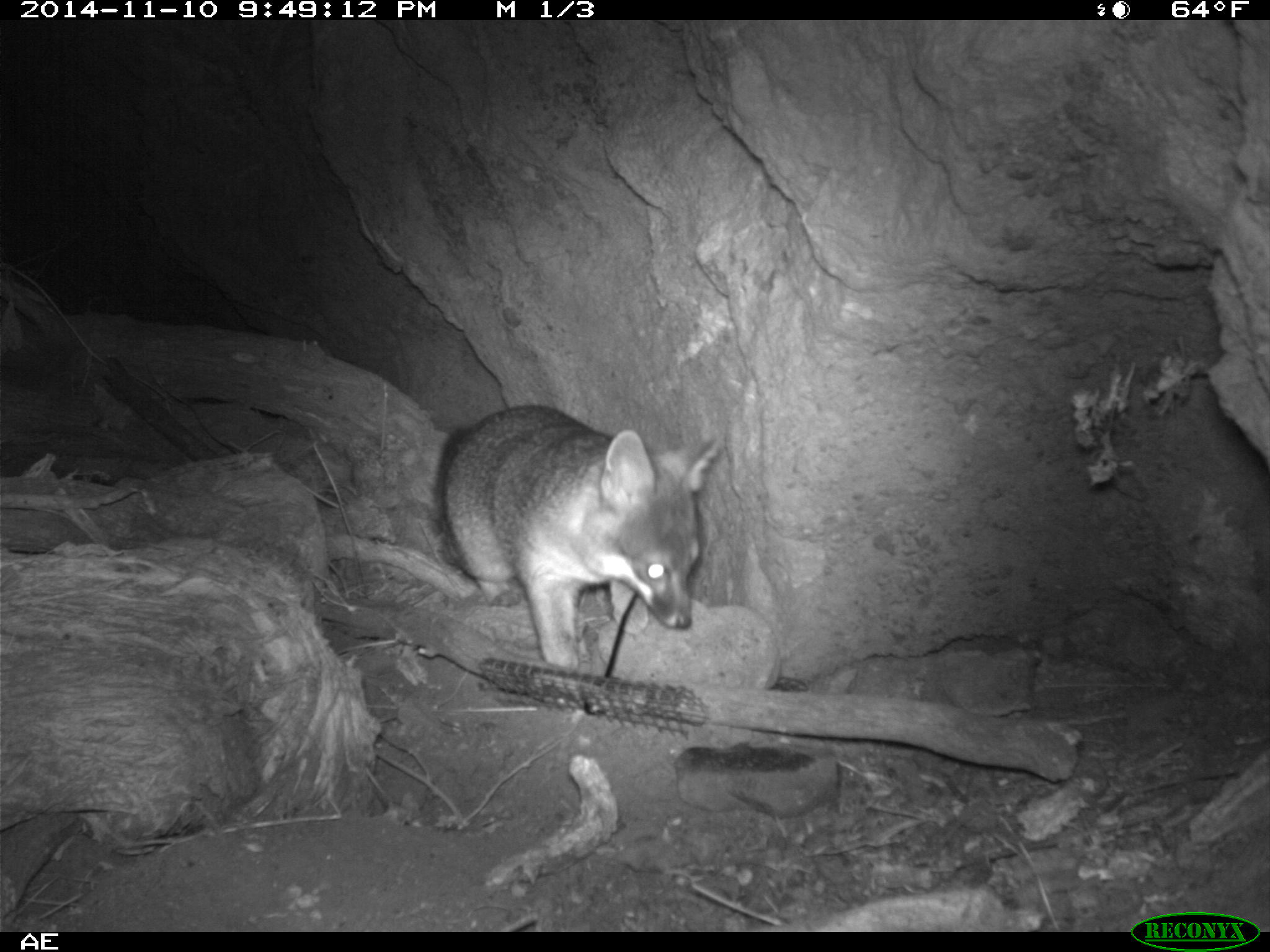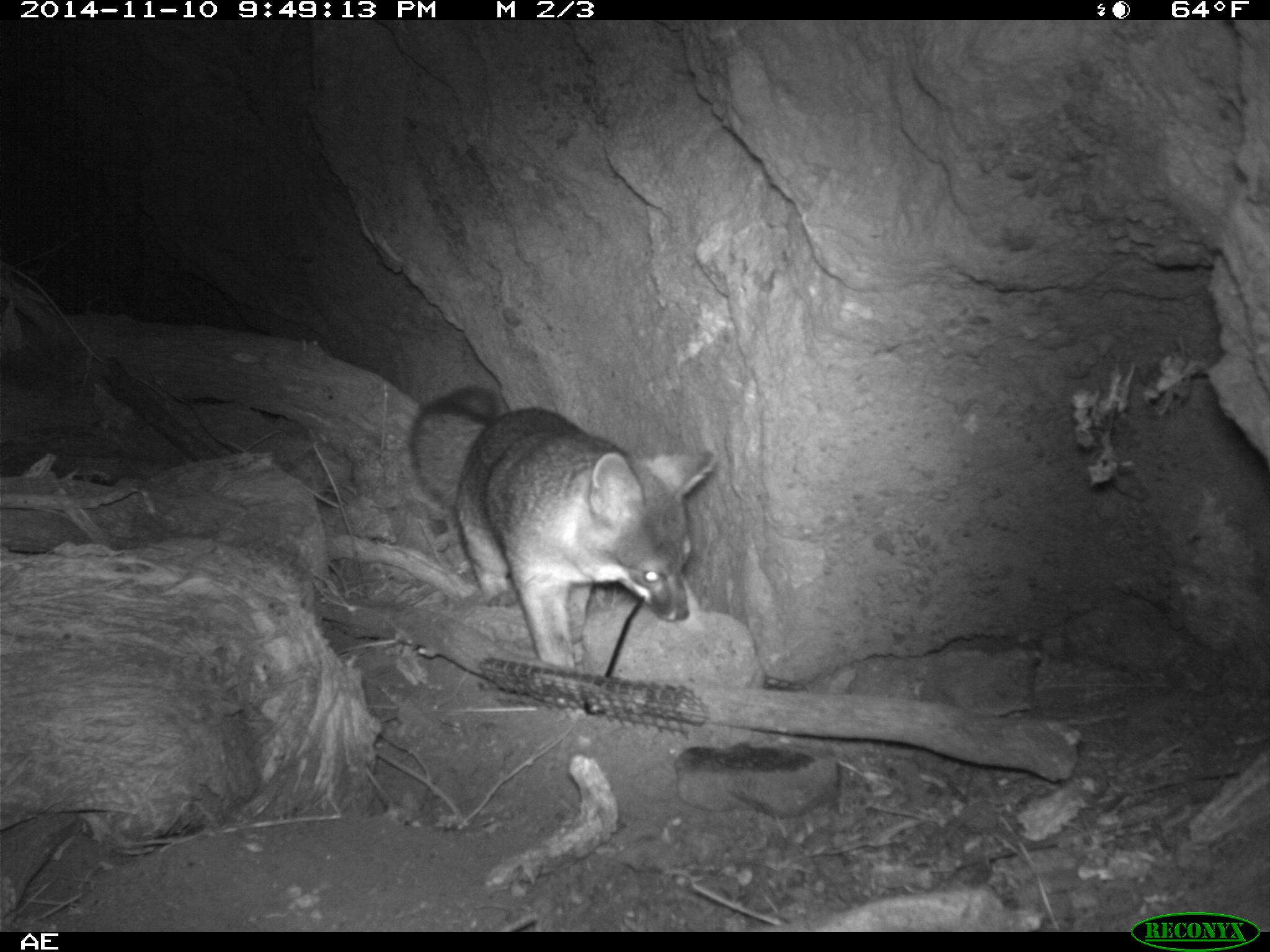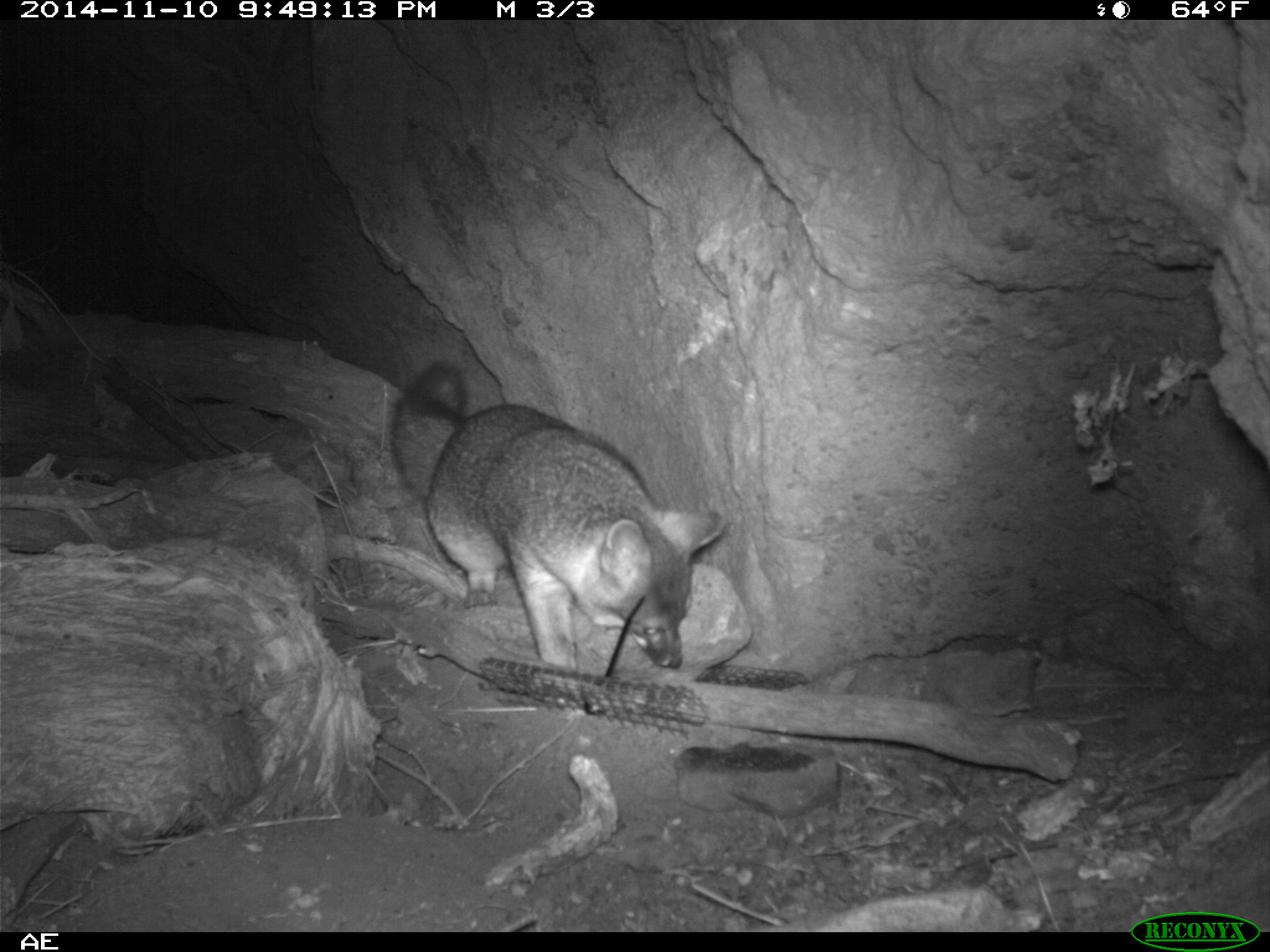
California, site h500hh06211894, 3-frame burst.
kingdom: Animalia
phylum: Chordata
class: Mammalia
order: Carnivora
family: Canidae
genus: Urocyon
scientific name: Urocyon littoralis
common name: island fox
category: fox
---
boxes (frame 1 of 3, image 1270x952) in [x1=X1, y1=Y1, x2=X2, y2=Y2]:
fox: [x1=434, y1=403, x2=721, y2=671]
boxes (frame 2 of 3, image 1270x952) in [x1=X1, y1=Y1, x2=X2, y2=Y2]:
fox: [x1=409, y1=385, x2=716, y2=670]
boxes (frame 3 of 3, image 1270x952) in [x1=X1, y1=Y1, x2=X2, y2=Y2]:
fox: [x1=392, y1=363, x2=724, y2=671]